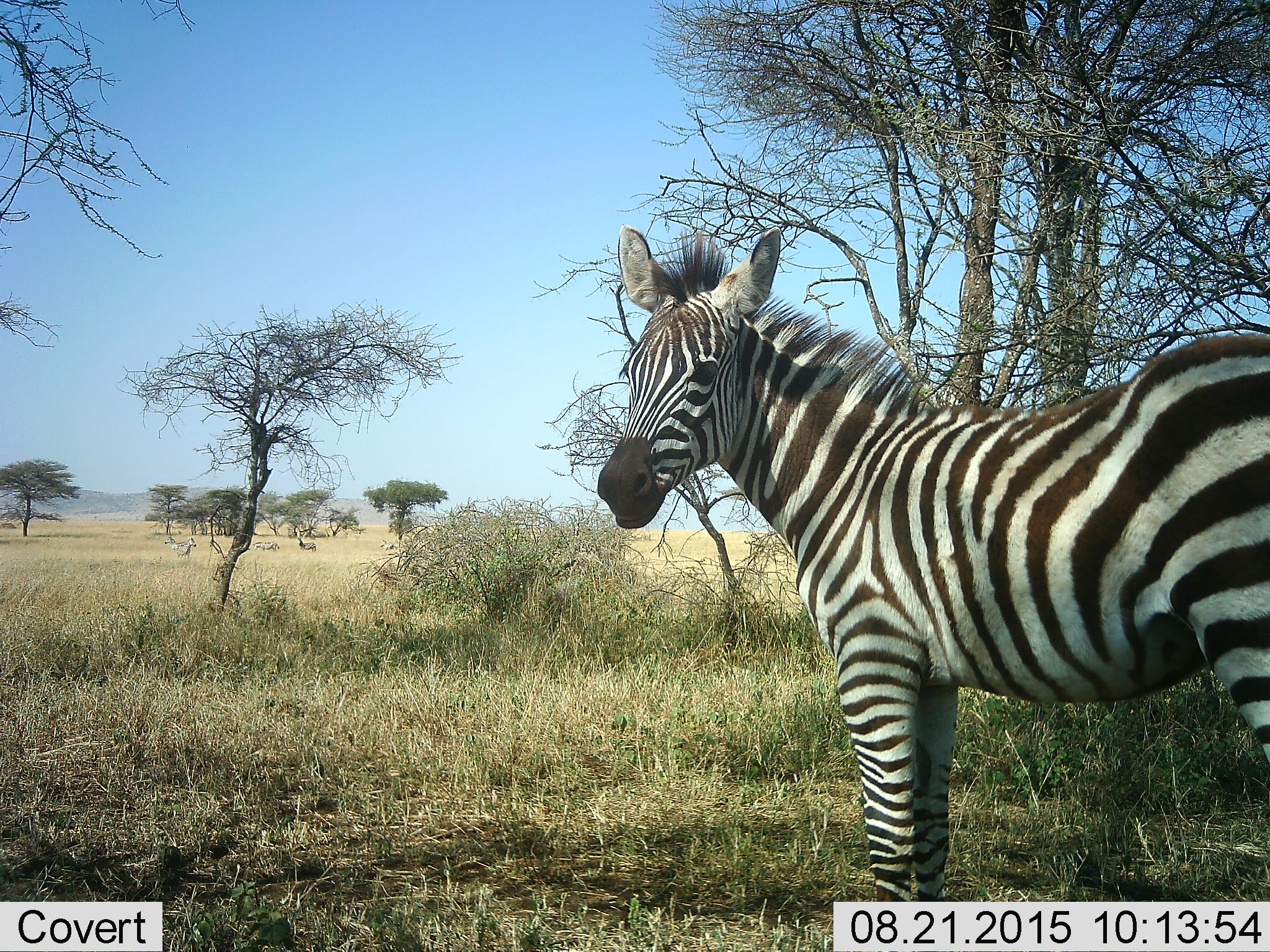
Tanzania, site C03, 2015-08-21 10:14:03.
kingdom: Animalia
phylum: Chordata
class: Mammalia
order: Perissodactyla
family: Equidae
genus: Equus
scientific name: Equus quagga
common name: plains zebra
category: zebra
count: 1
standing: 100%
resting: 0%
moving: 0%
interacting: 0%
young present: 24%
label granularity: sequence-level